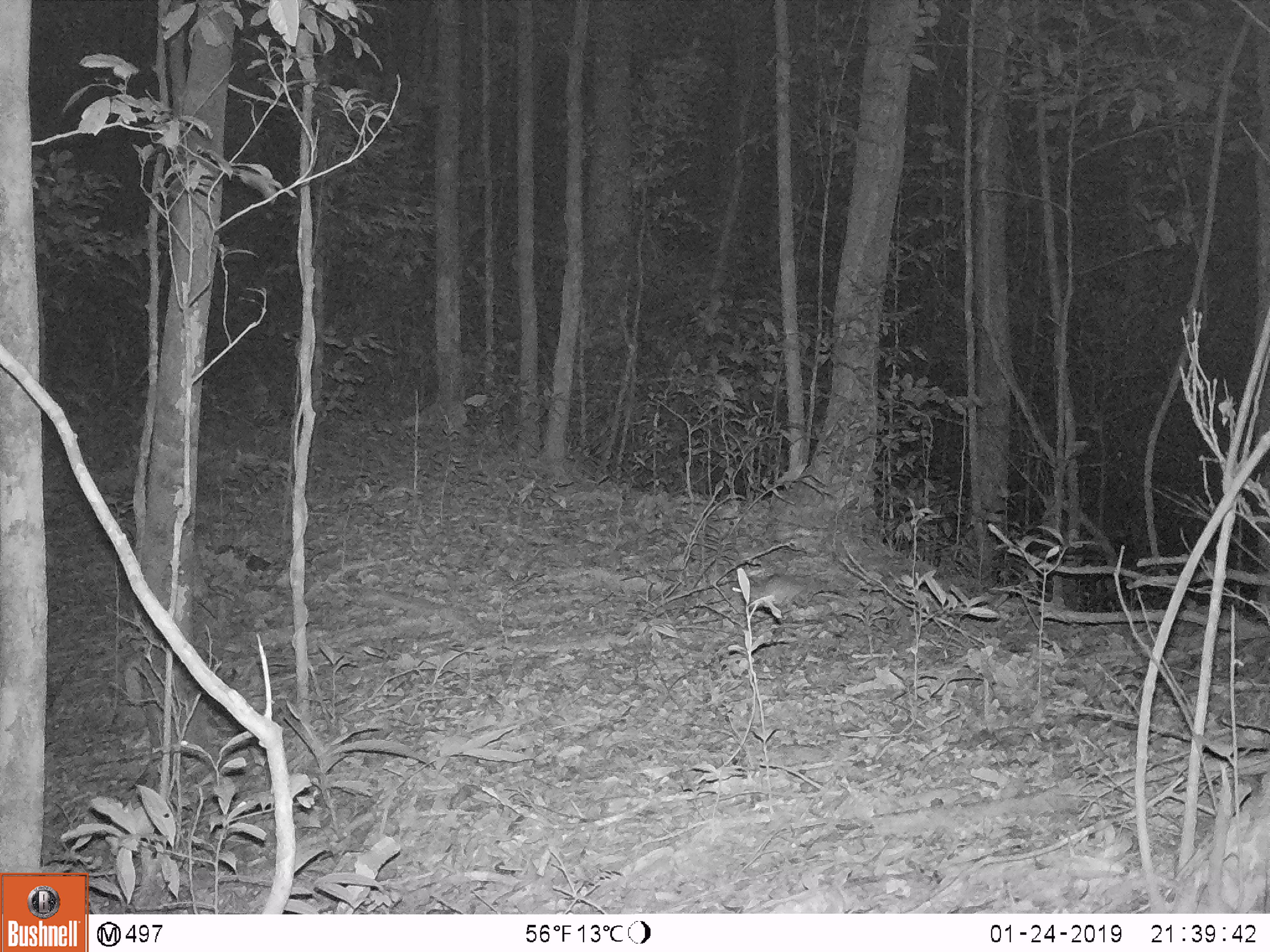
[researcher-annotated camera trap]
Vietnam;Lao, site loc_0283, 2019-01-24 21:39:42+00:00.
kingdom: Animalia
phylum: Chordata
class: Mammalia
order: Rodentia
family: Muridae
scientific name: Muridae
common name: old-world mice and rats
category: unidentified murid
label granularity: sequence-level